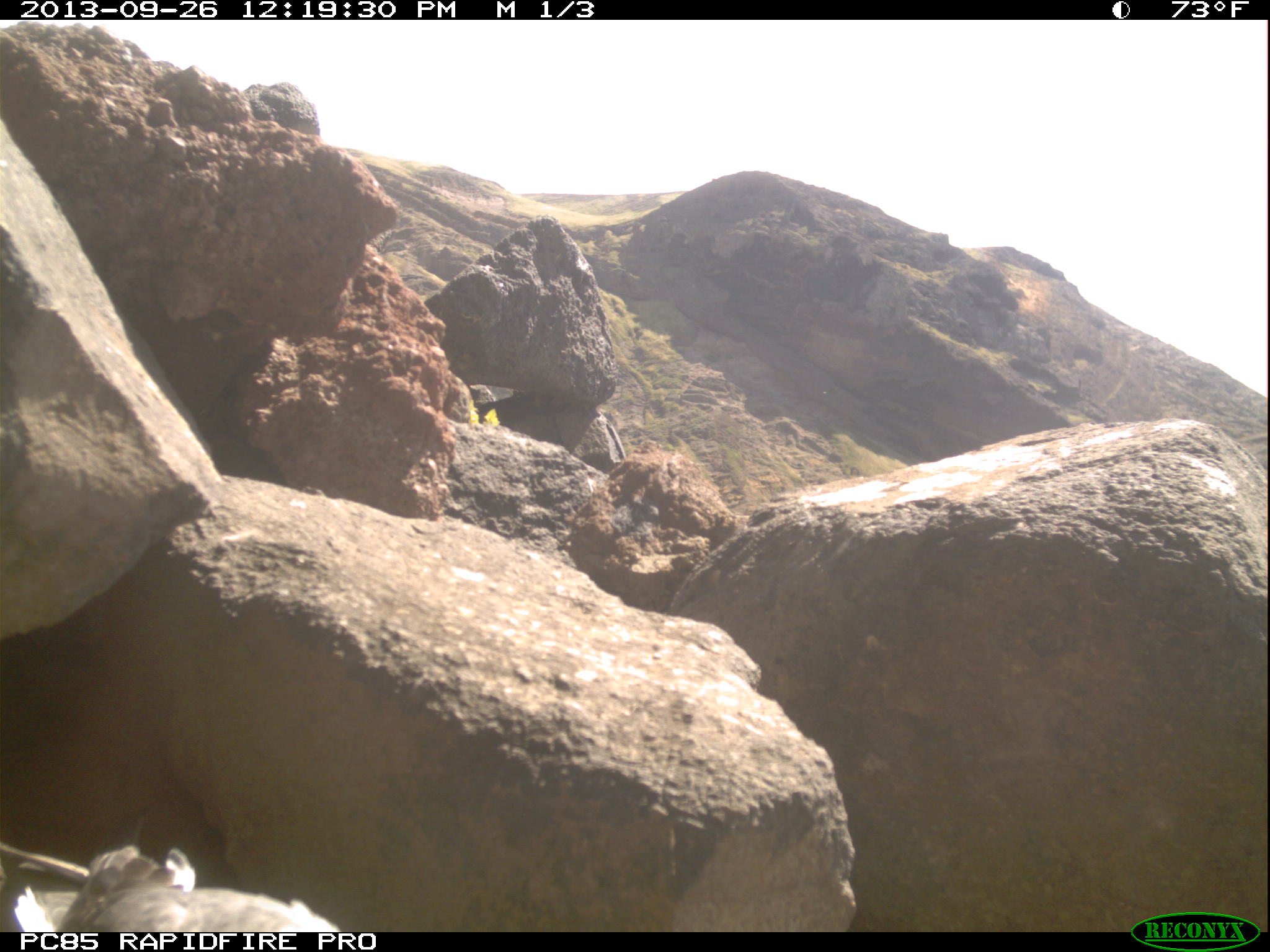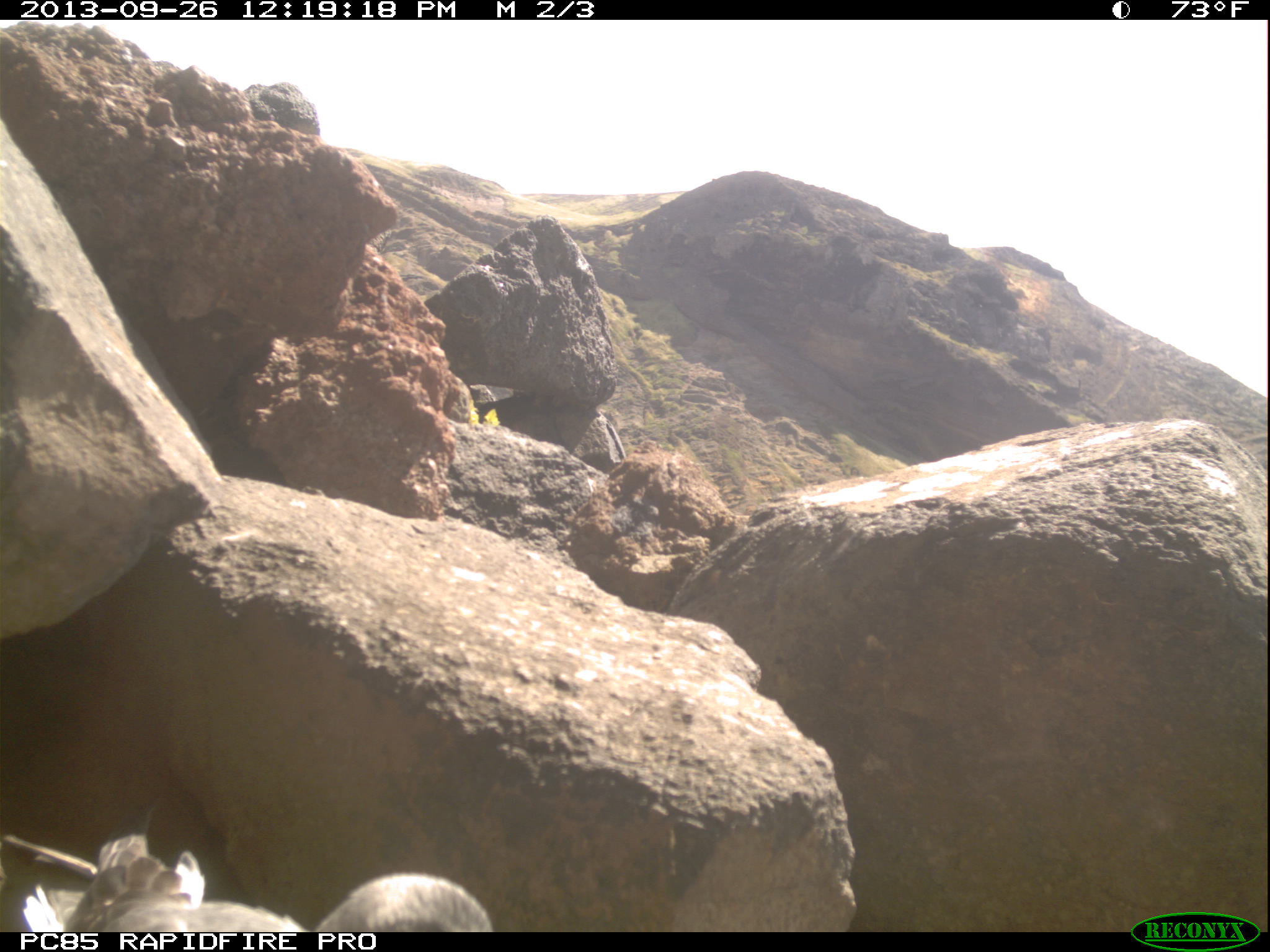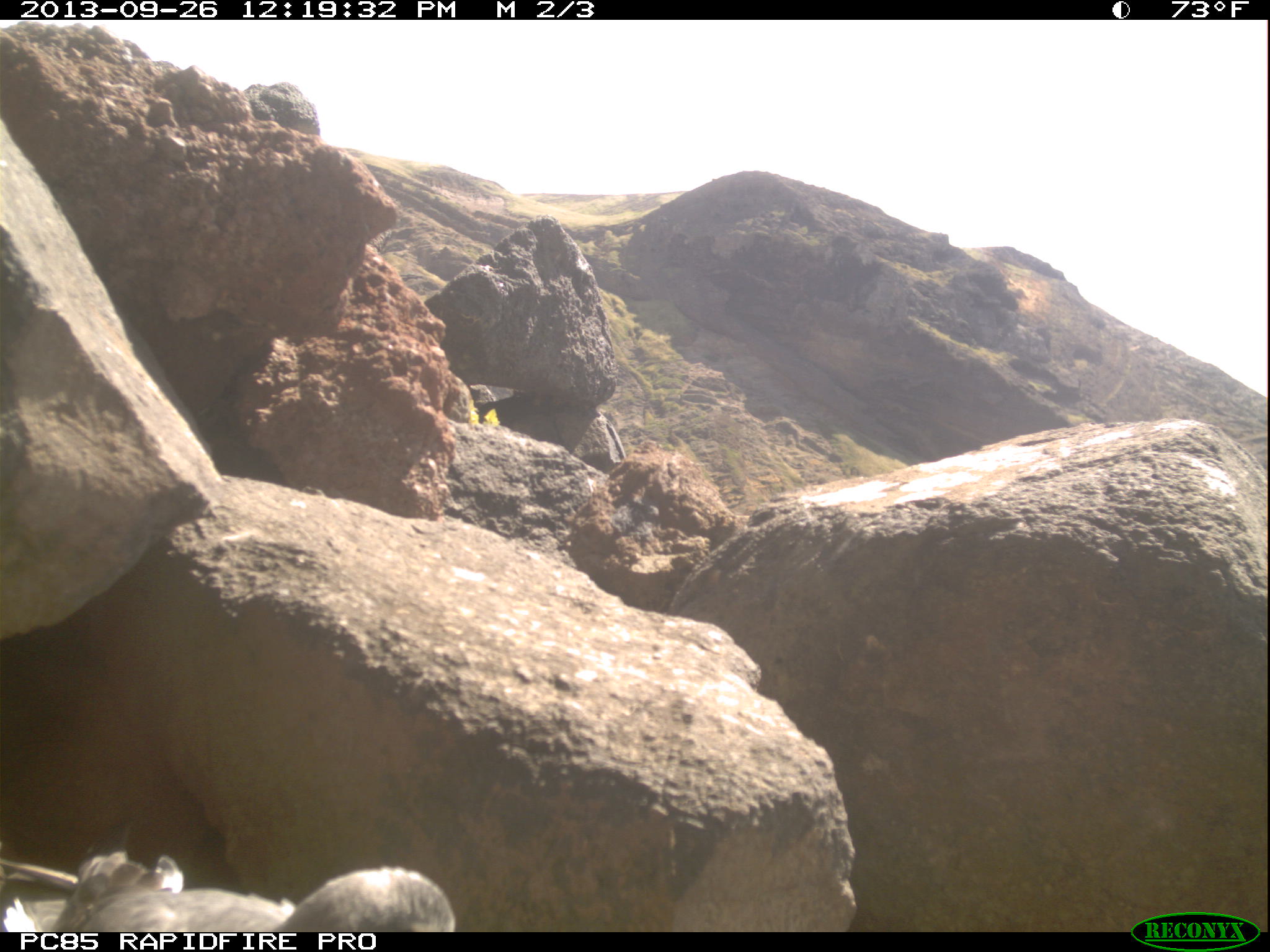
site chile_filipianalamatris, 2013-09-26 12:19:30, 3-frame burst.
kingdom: Animalia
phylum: Chordata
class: Aves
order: Procellariiformes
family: Procellariidae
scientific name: Procellariidae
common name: petrel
Petrel (Procellariidae).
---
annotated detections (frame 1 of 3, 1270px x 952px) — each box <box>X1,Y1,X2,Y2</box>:
petrel: <box>14,835,348,933</box>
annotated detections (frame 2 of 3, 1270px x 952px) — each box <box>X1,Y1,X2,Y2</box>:
petrel: <box>0,815,499,933</box>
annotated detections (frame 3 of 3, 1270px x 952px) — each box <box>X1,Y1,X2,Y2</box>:
petrel: <box>15,847,456,934</box>